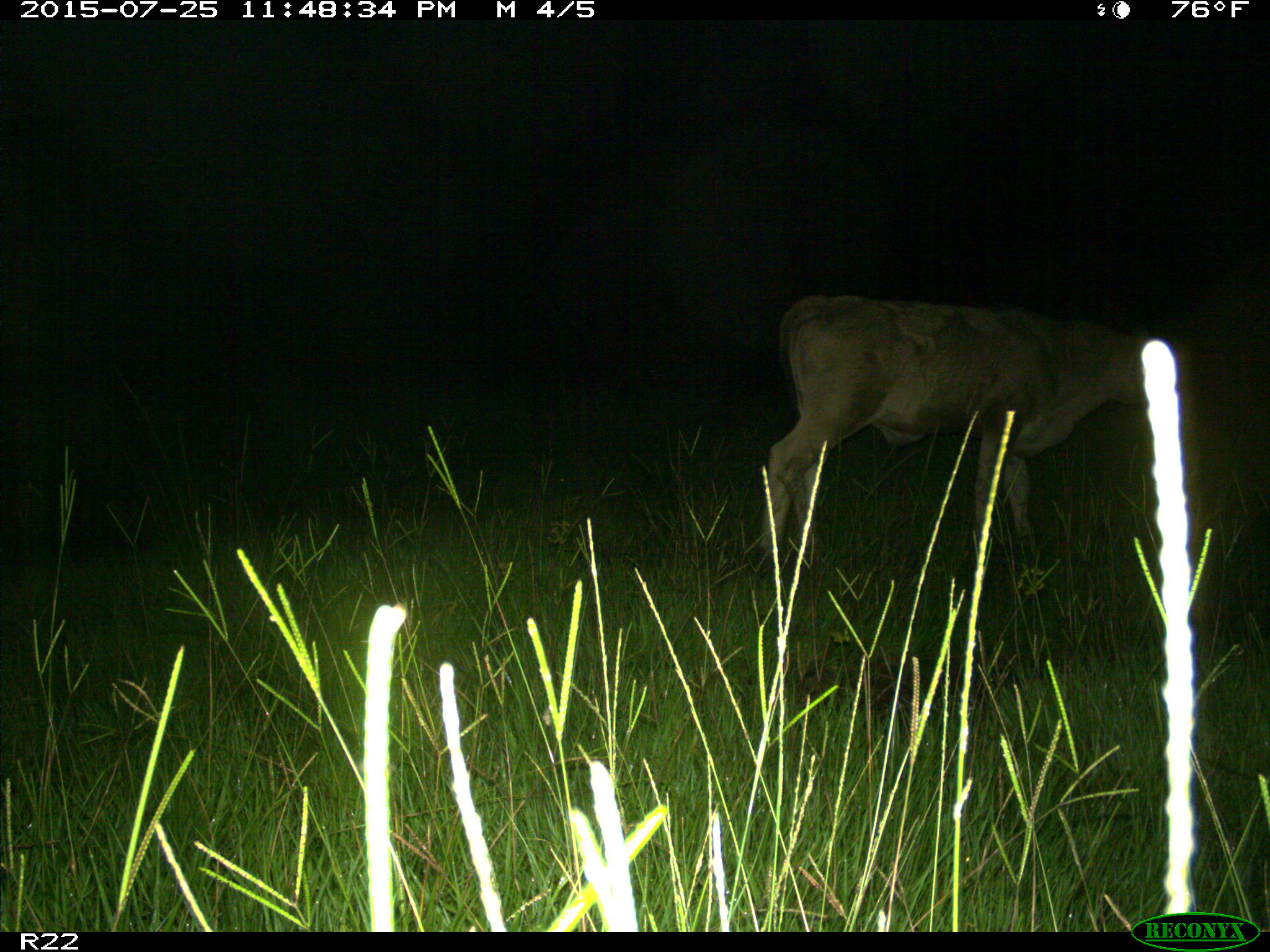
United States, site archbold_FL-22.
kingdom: Animalia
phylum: Chordata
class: Mammalia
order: Artiodactyla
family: Bovidae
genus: Bos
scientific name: Bos taurus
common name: domestic cow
Bos taurus (domestic cow).